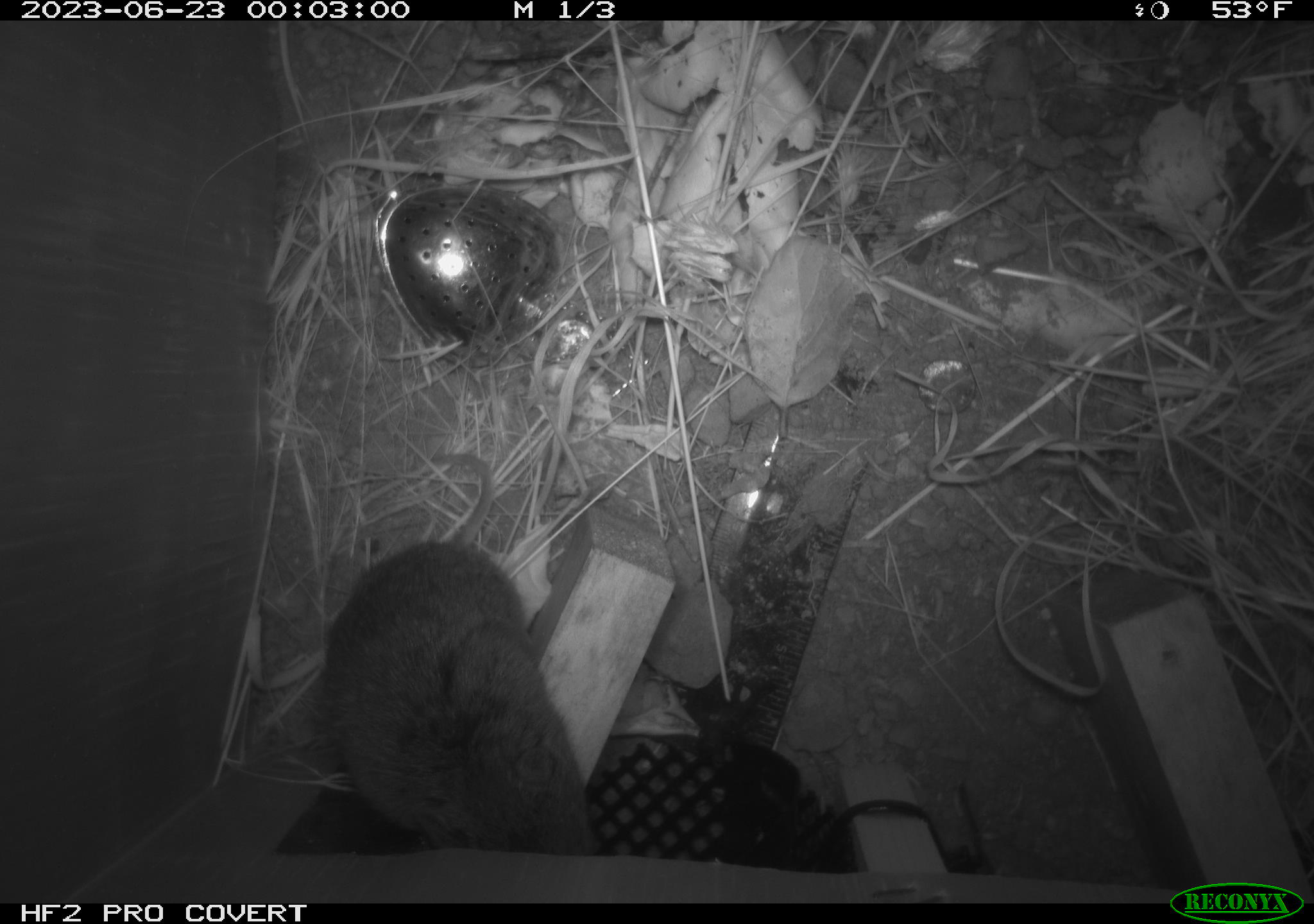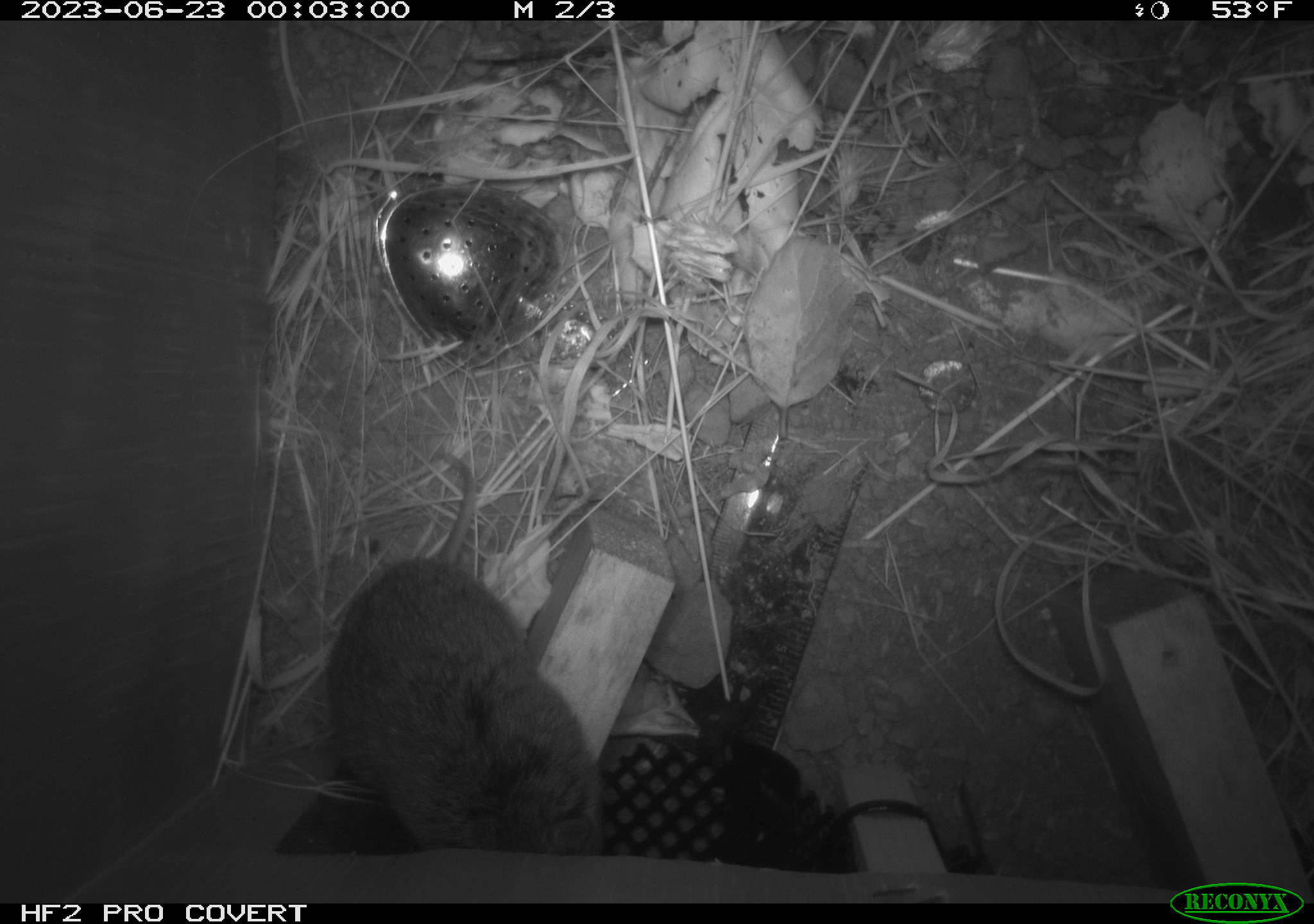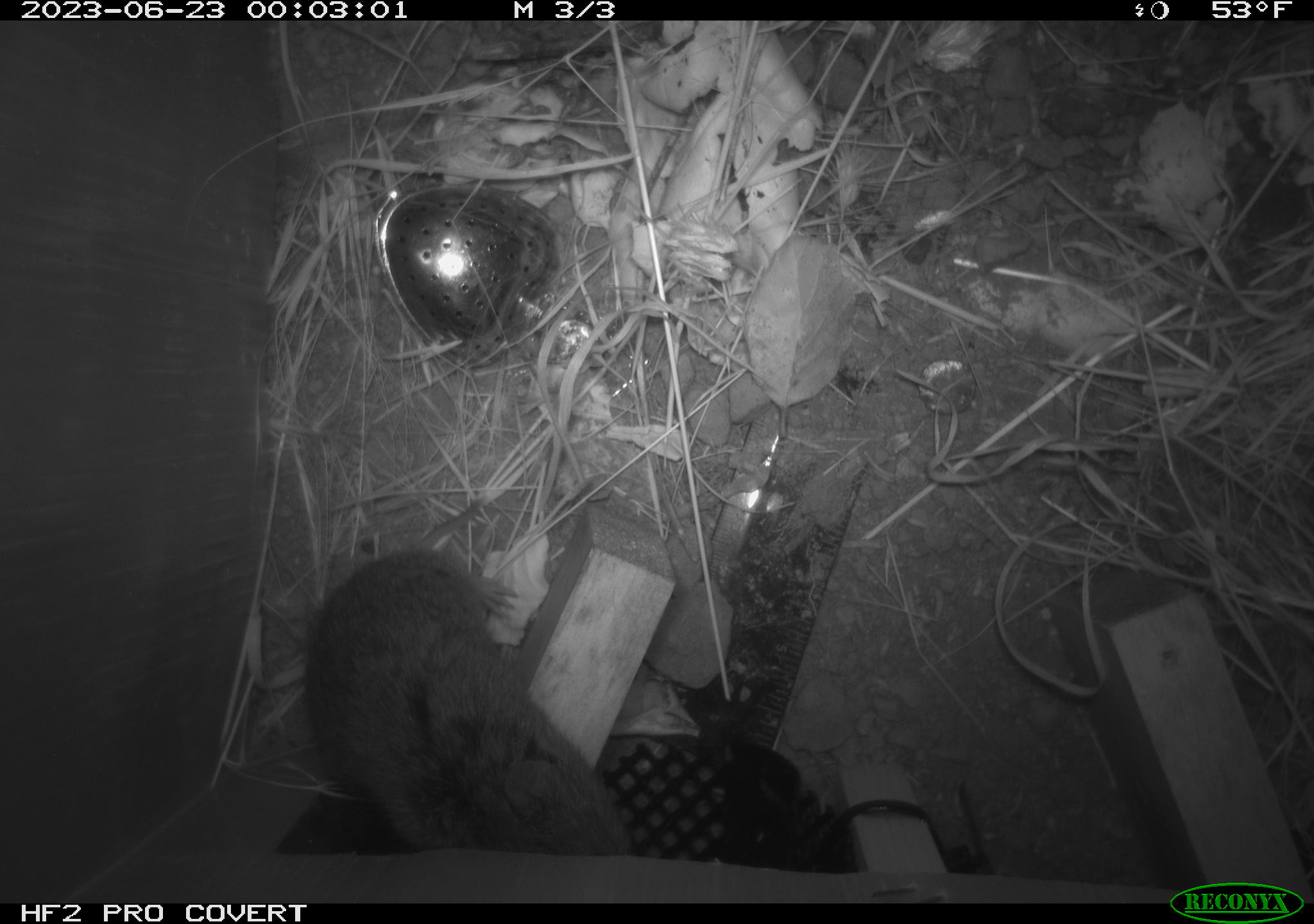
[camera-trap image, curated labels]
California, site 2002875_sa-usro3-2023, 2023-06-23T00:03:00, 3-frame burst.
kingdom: Animalia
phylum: Chordata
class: Mammalia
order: Rodentia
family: Cricetidae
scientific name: Arvicolinae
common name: voles, lemmings, and muskrats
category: arvicolinae subfamily